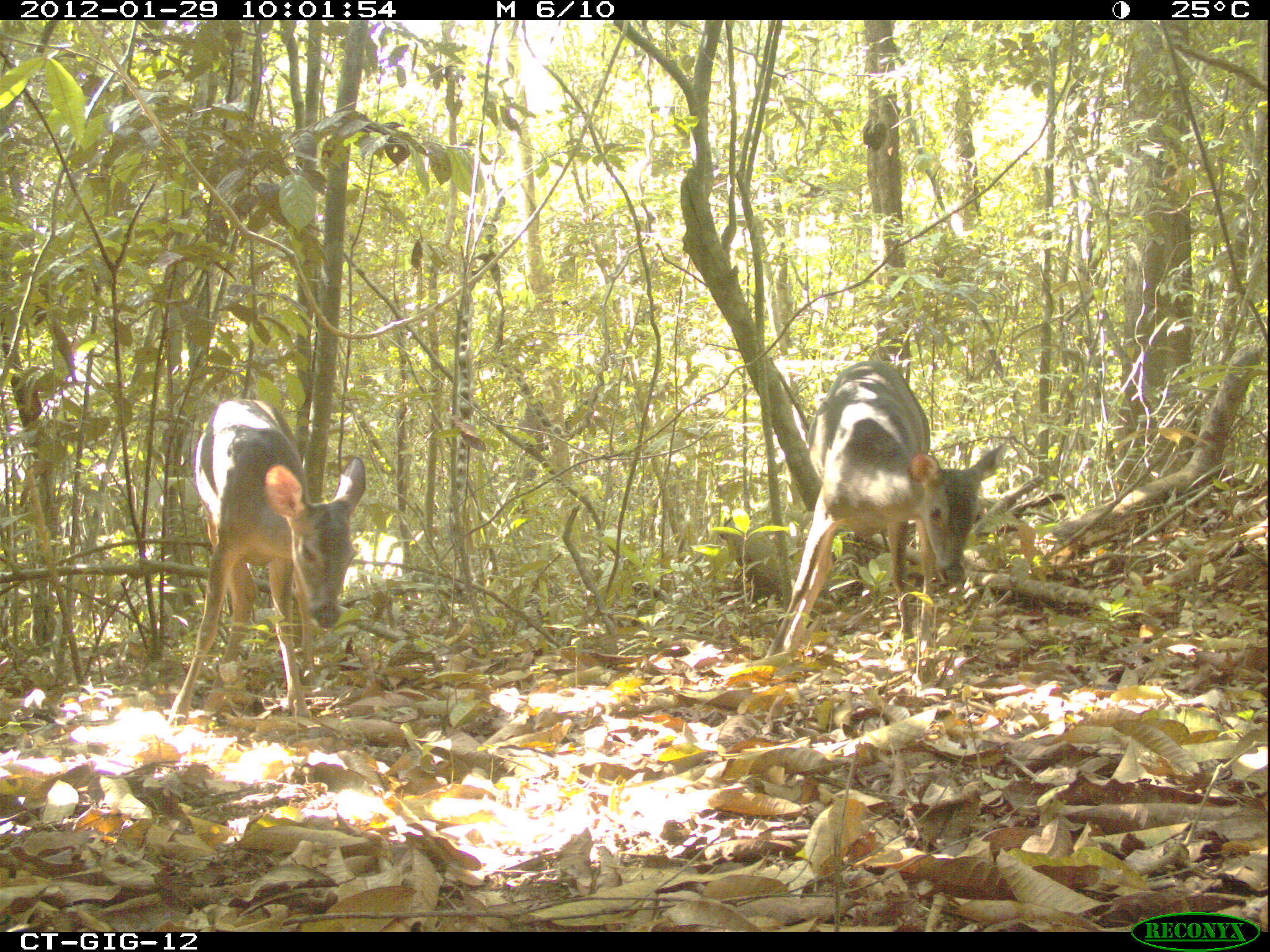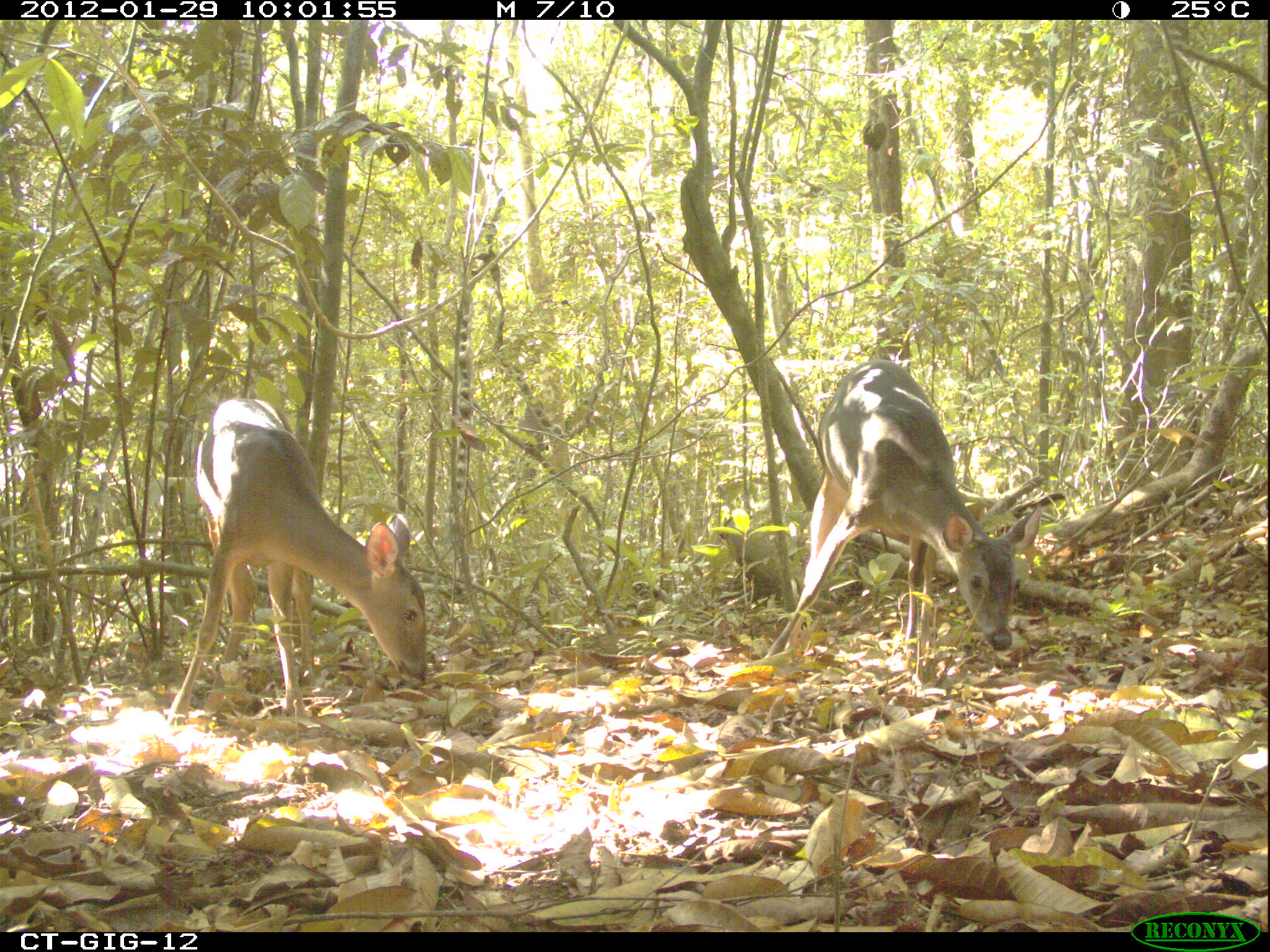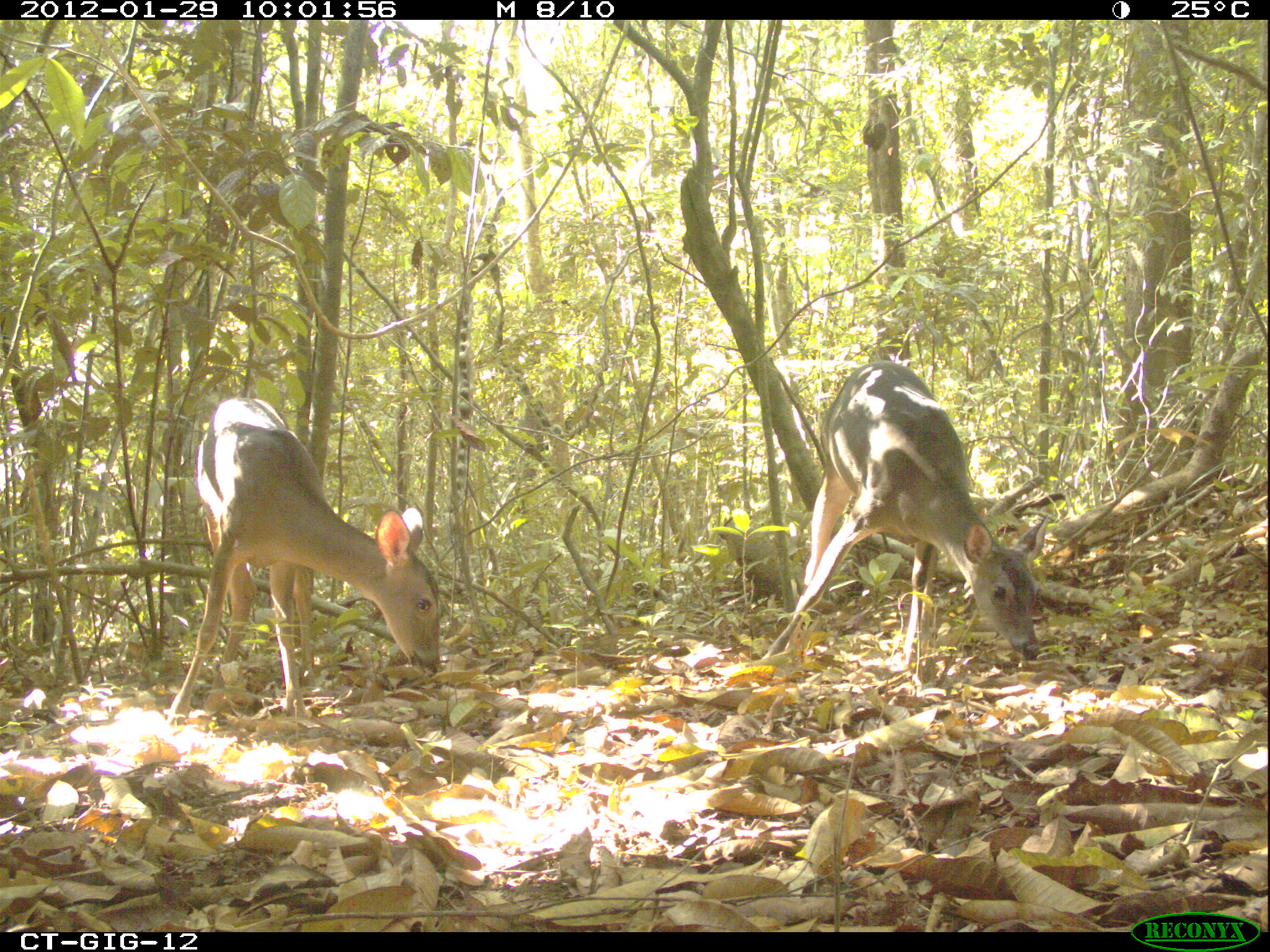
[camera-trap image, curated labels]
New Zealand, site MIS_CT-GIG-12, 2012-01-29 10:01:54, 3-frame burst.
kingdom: Animalia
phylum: Chordata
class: Mammalia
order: Artiodactyla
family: Cervidae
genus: Odocoileus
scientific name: Odocoileus virginianus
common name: white-tailed deer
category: white tailed deer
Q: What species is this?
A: White tailed deer (white-tailed deer) (Odocoileus virginianus).